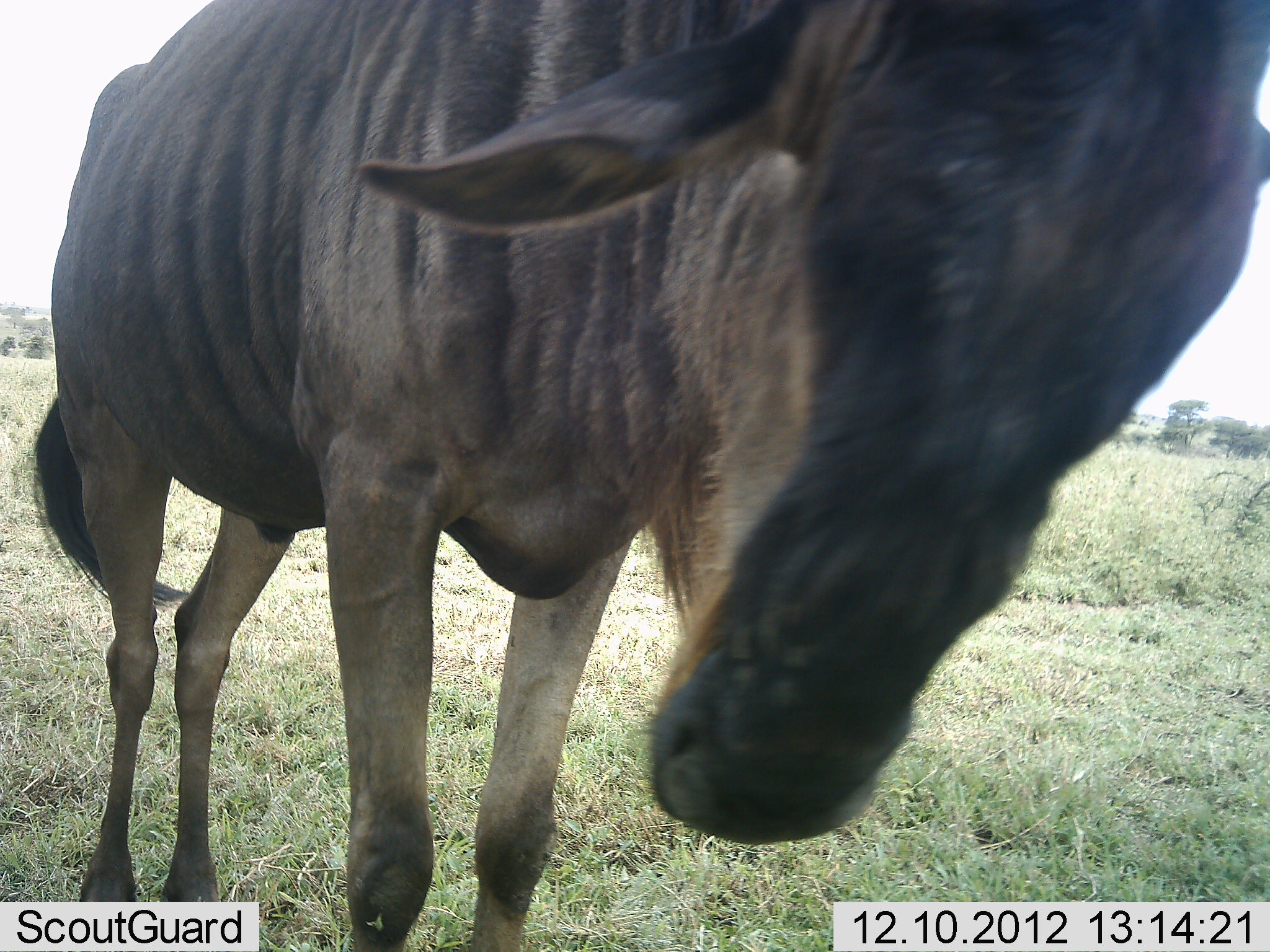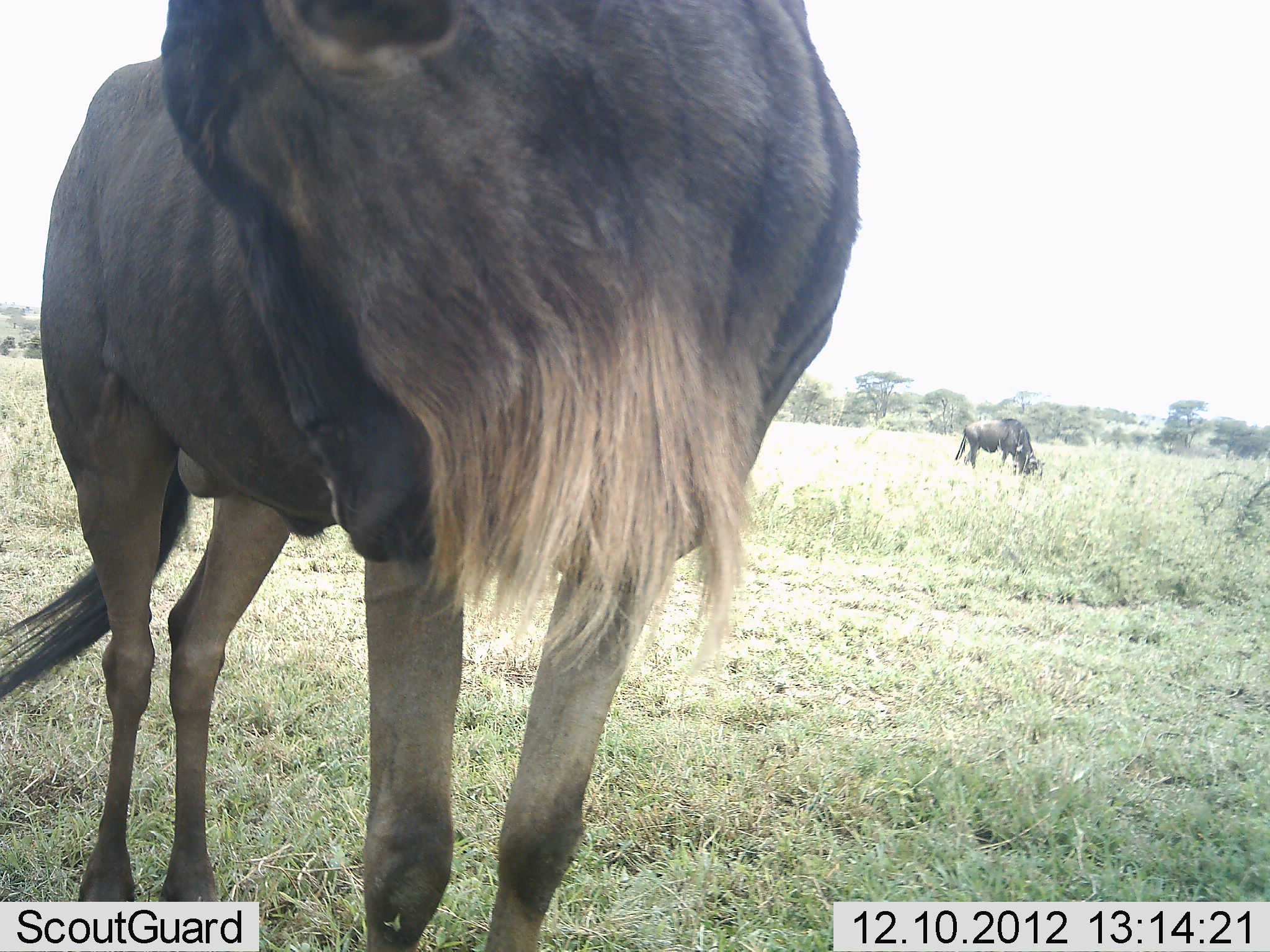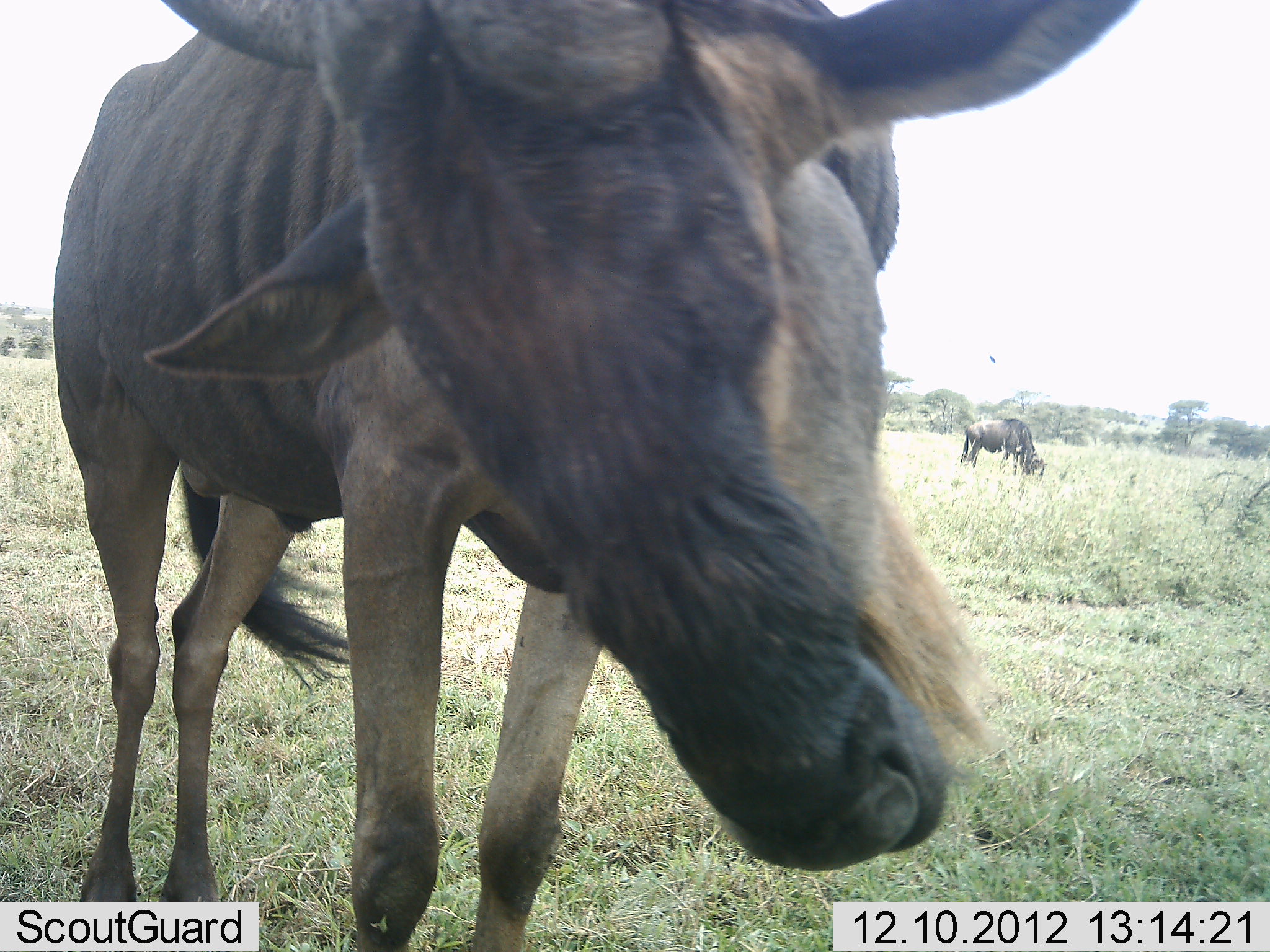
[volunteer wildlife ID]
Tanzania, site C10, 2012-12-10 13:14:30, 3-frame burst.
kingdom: Animalia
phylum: Chordata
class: Mammalia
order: Artiodactyla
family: Bovidae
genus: Connochaetes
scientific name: Connochaetes taurinus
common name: blue wildebeest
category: wildebeest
Wildebeest (blue wildebeest) (Connochaetes taurinus), count 2. Behavior (volunteer vote fractions): standing 76%, resting 0%, moving 15%, interacting 6%. Young present (vote fraction): 3%. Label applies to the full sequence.